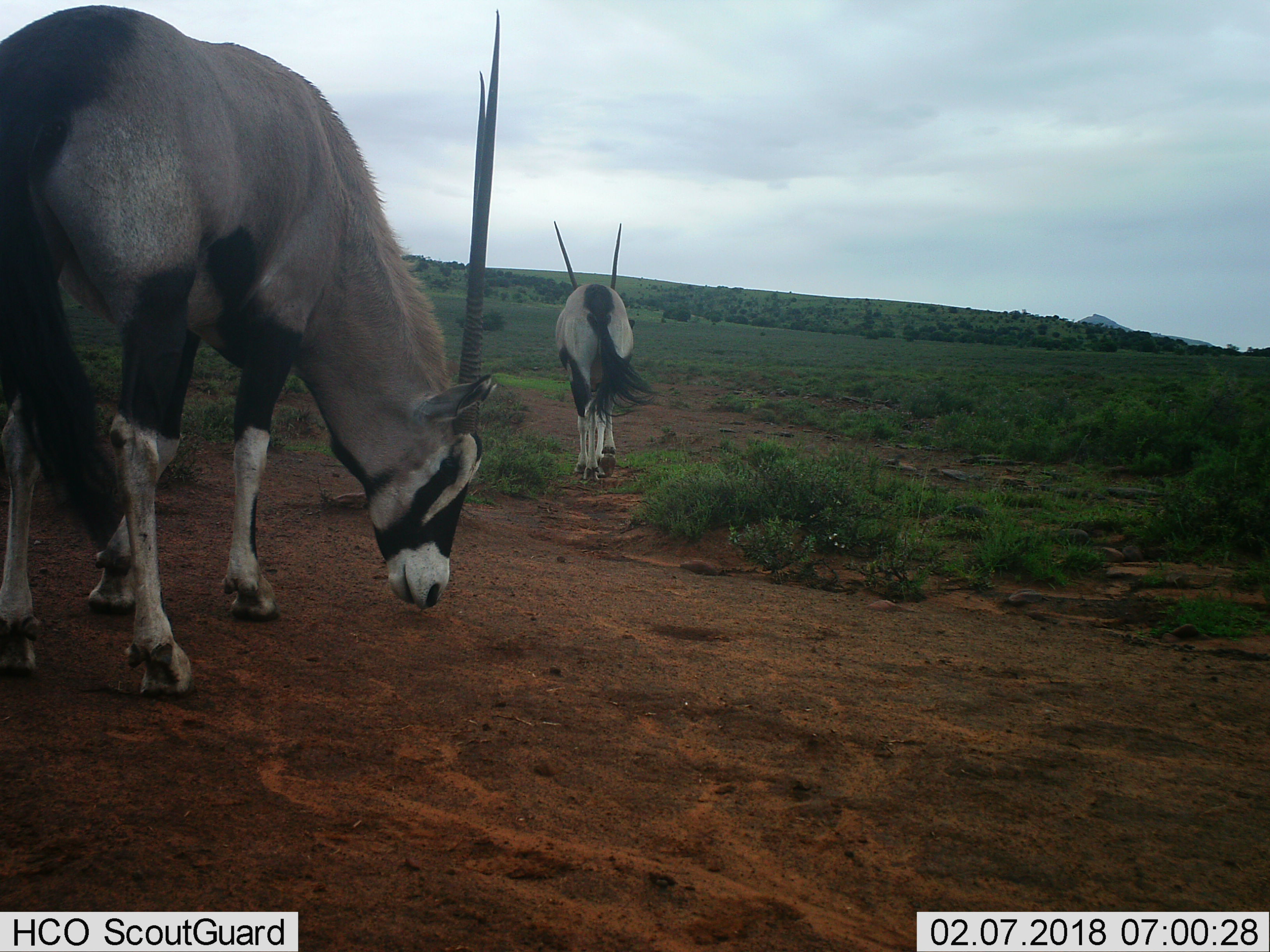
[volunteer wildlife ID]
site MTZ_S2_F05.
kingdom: Animalia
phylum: Chordata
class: Mammalia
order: Artiodactyla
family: Bovidae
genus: Oryx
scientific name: Oryx gazella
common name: gemsbok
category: oryx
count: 2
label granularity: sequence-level